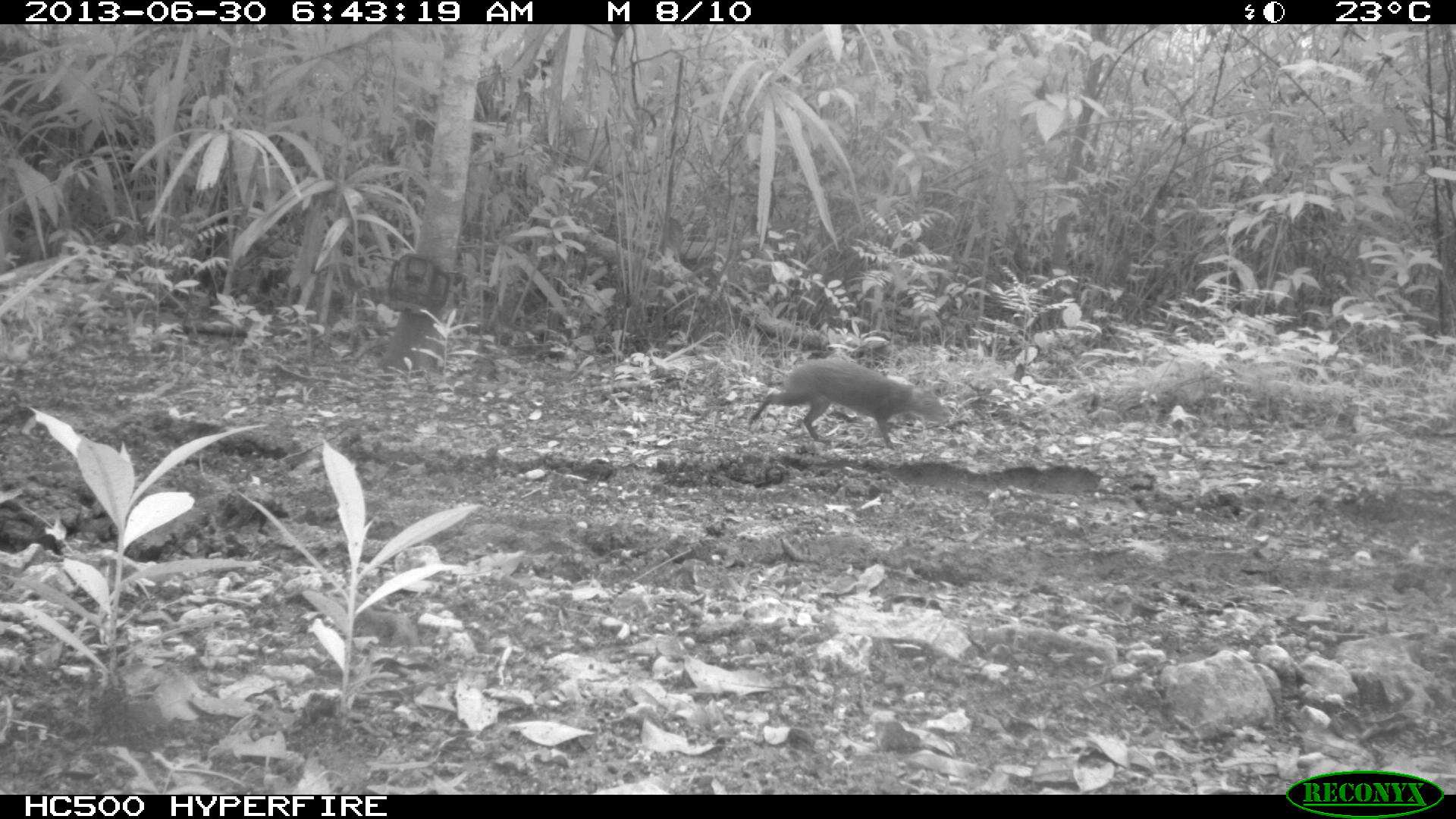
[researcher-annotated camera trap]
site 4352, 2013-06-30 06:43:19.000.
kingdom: Animalia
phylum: Chordata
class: Mammalia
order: Rodentia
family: Dasyproctidae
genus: Dasyprocta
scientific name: Dasyprocta punctata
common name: central american agouti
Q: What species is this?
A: Dasyprocta punctata (central american agouti).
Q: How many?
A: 1.